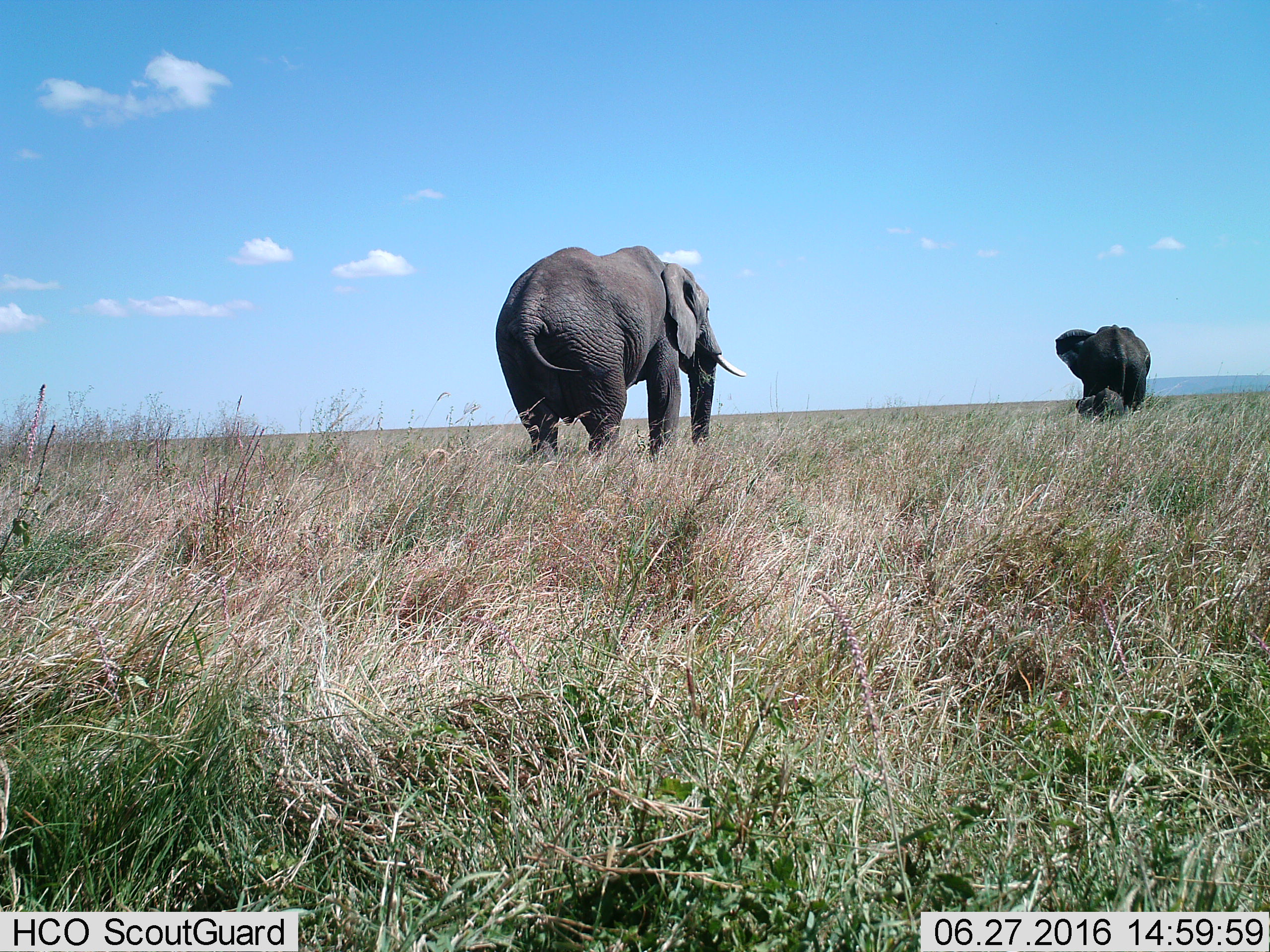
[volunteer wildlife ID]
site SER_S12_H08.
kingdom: Animalia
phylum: Chordata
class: Mammalia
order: Proboscidea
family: Elephantidae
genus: Loxodonta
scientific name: Loxodonta africana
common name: african bush elephant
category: elephant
Elephant (african bush elephant) (Loxodonta africana), count 2. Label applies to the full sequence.